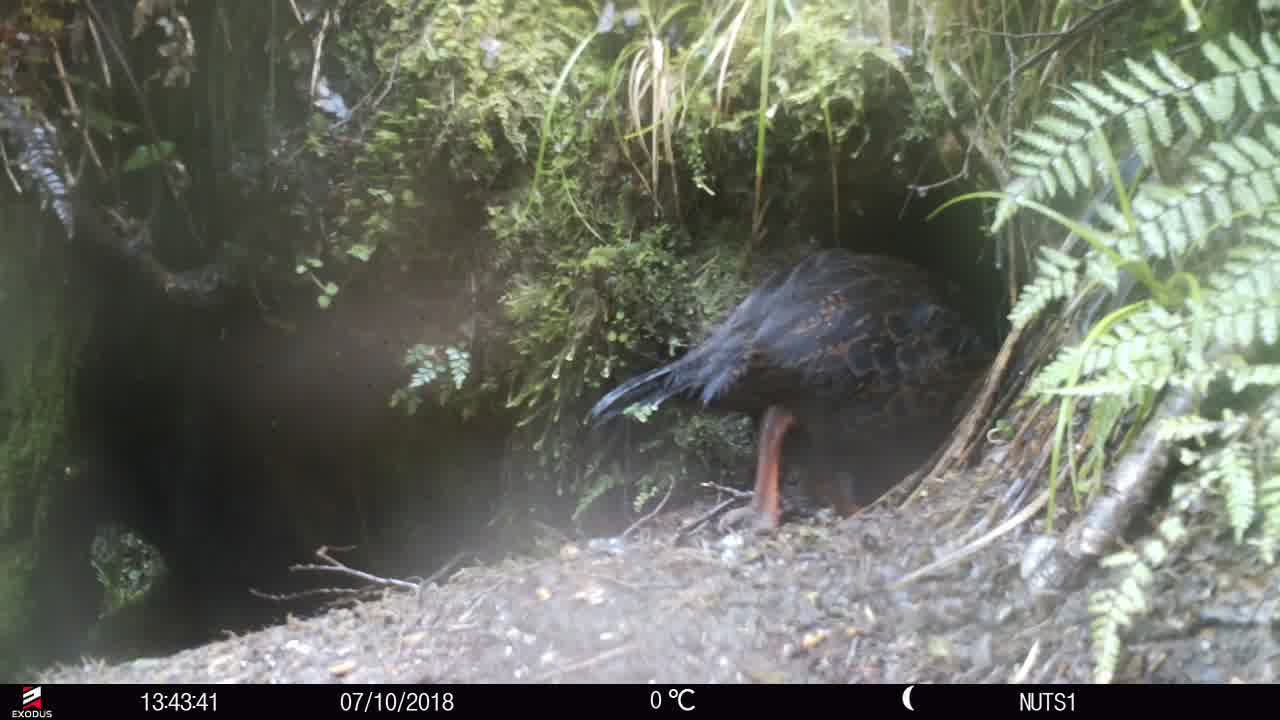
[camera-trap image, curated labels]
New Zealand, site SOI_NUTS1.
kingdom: Animalia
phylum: Chordata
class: Aves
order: Gruiformes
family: Rallidae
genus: Gallirallus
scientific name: Gallirallus australis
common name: weka